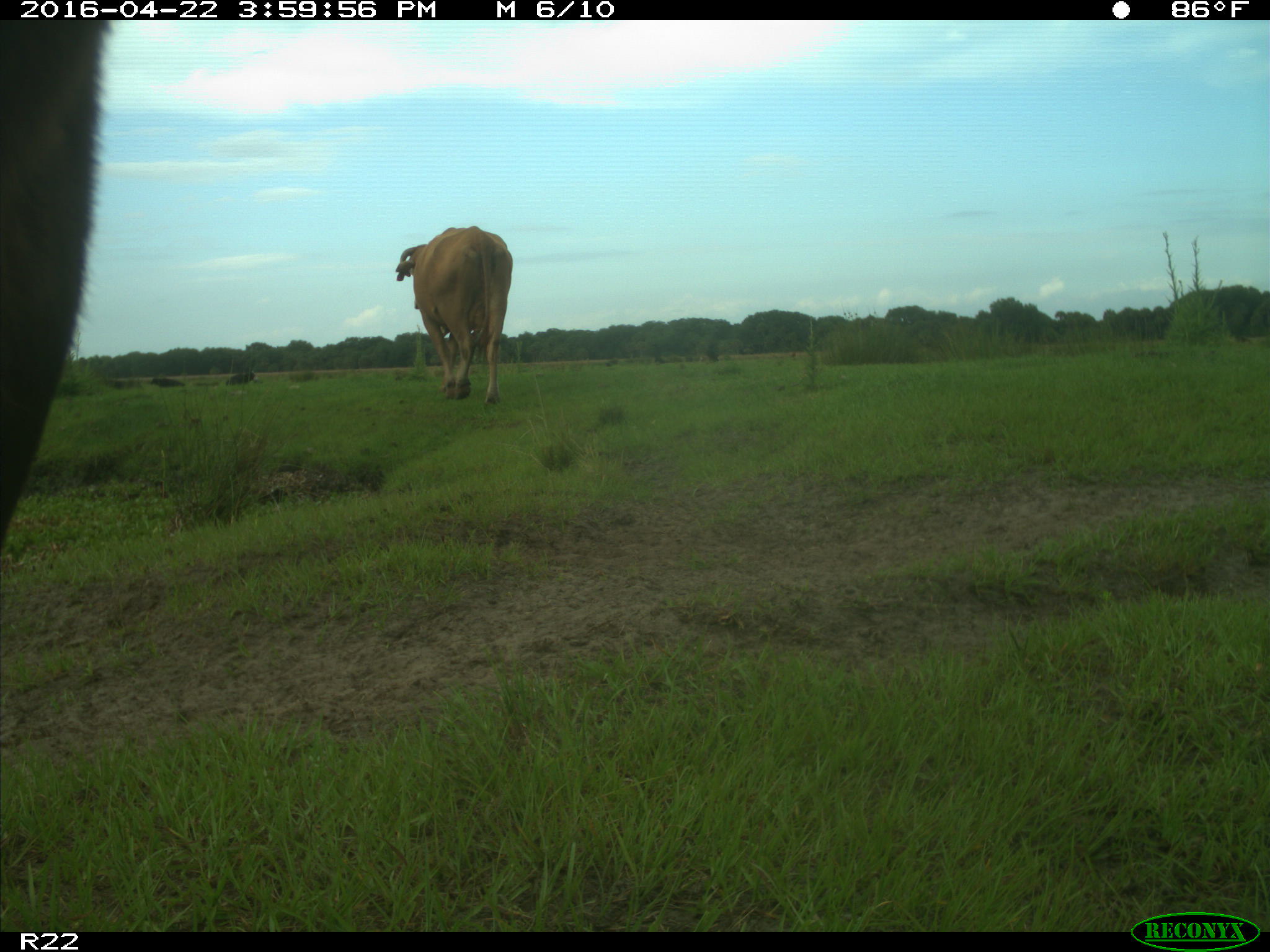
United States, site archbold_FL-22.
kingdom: Animalia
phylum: Chordata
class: Mammalia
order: Artiodactyla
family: Bovidae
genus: Bos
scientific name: Bos taurus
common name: domestic cow